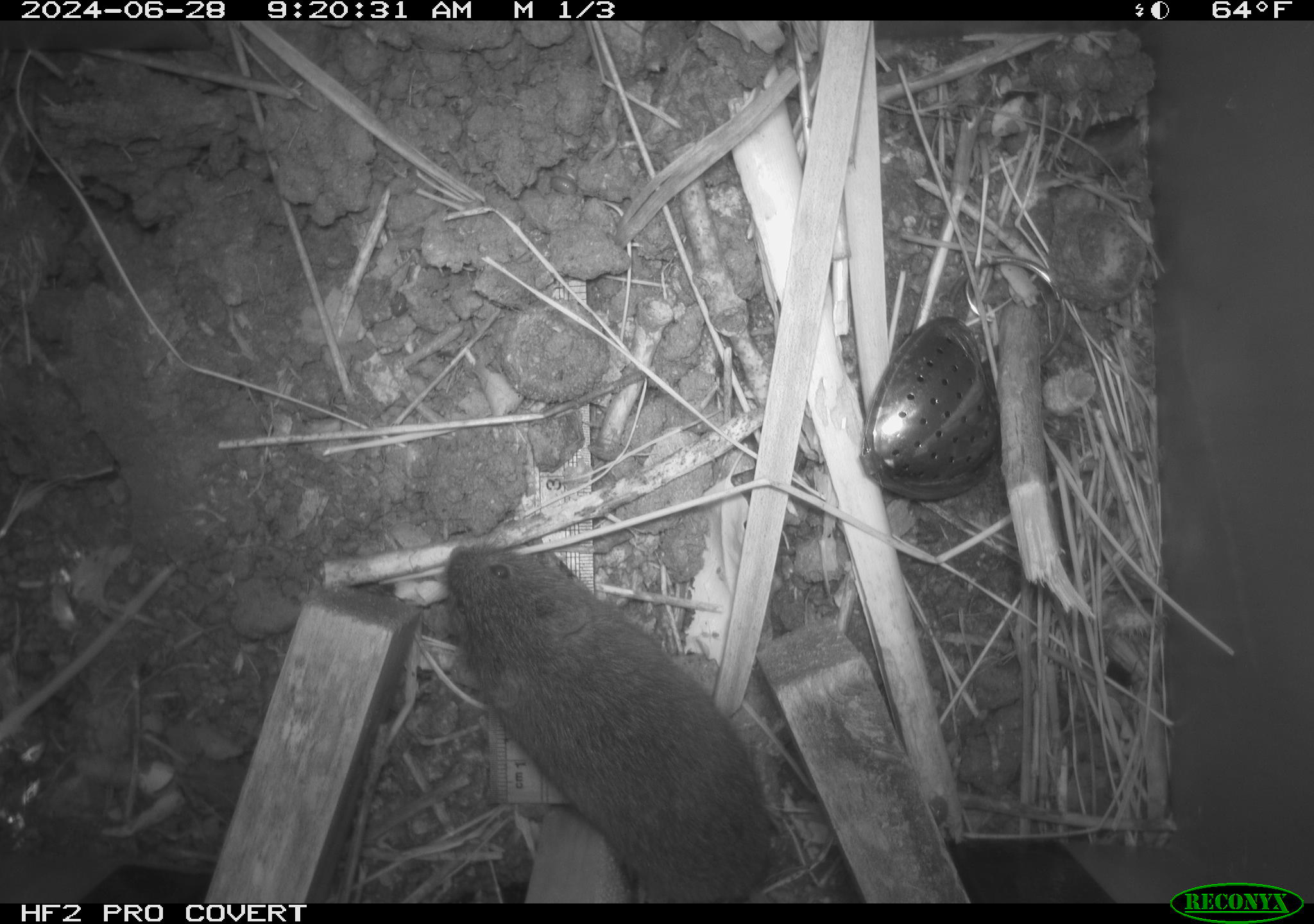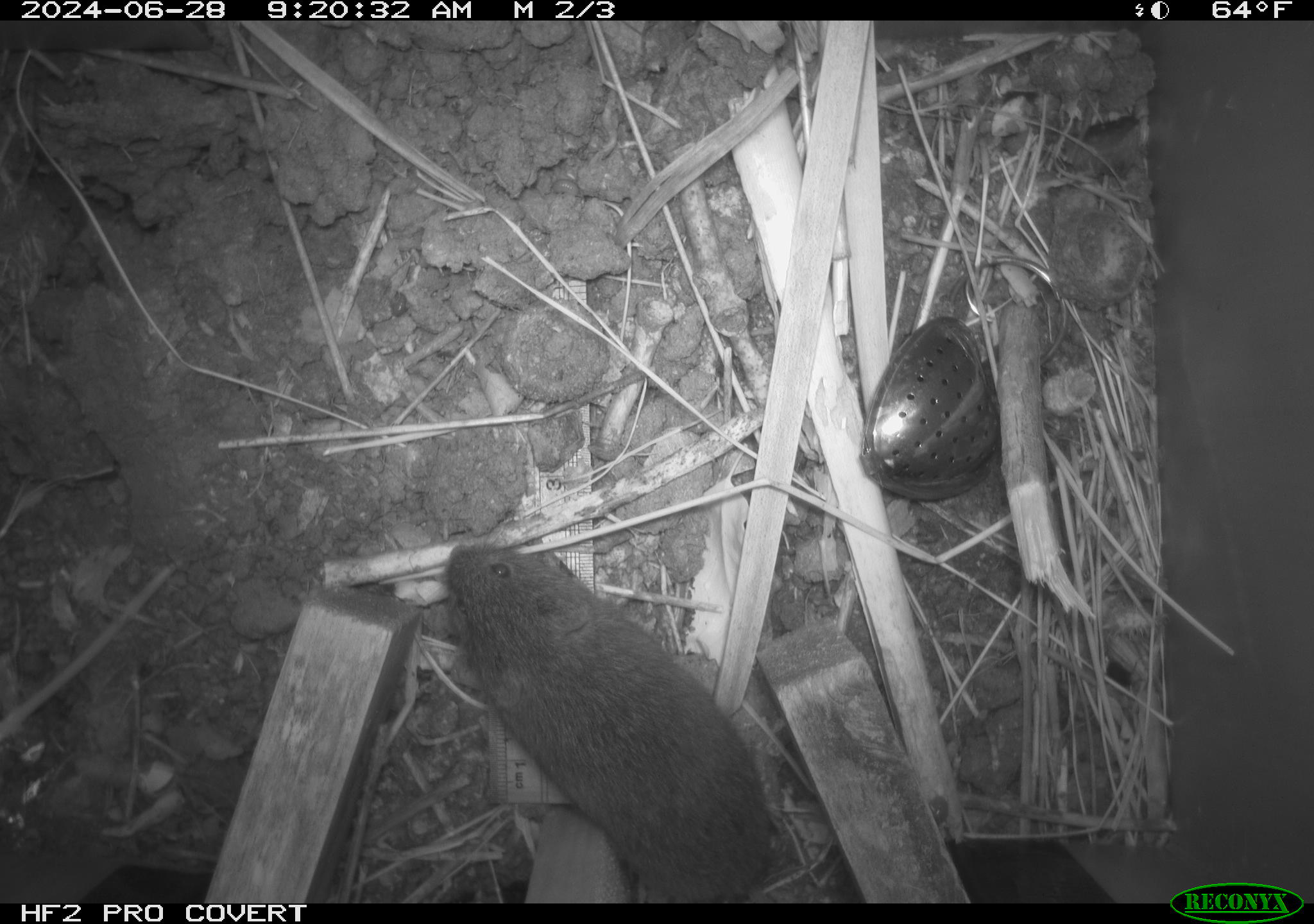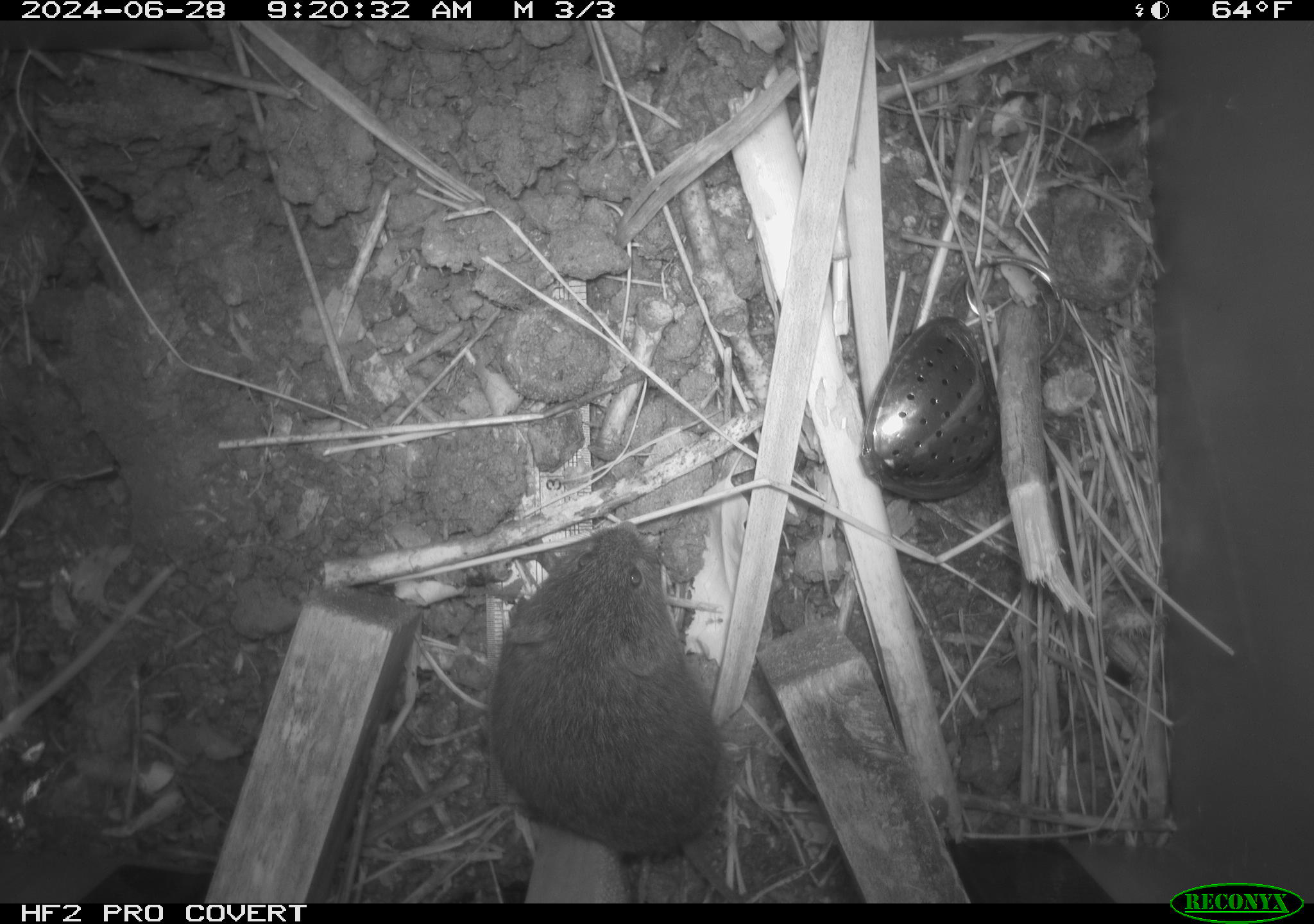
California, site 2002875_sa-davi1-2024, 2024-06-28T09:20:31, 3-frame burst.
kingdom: Animalia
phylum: Chordata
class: Mammalia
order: Rodentia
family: Cricetidae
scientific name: Arvicolinae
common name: voles, lemmings, and muskrats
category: arvicolinae subfamily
Arvicolinae subfamily (voles, lemmings, and muskrats) (Arvicolinae).